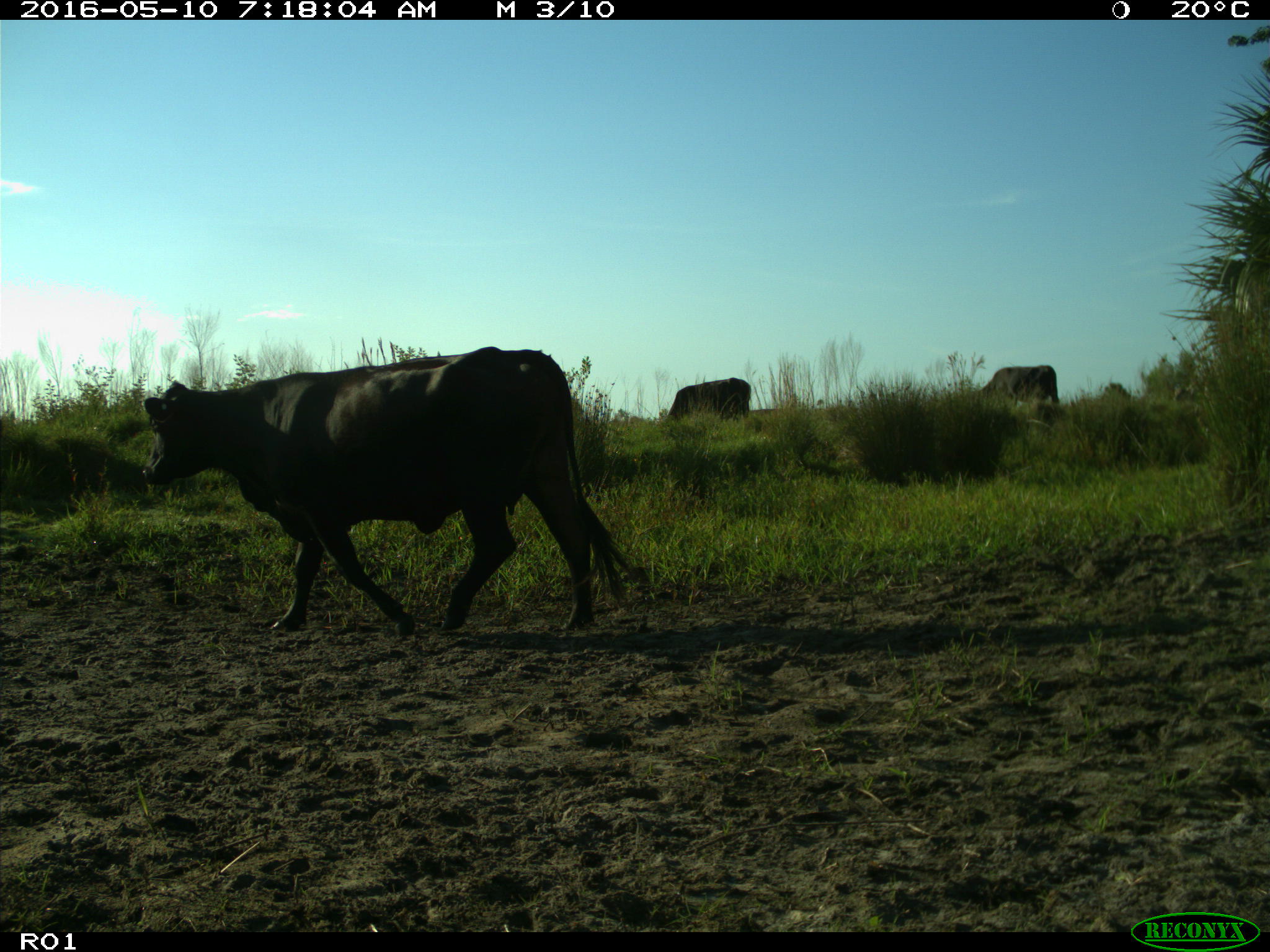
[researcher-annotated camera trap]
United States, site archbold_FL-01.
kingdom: Animalia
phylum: Chordata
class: Mammalia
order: Artiodactyla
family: Bovidae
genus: Bos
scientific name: Bos taurus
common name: domestic cow